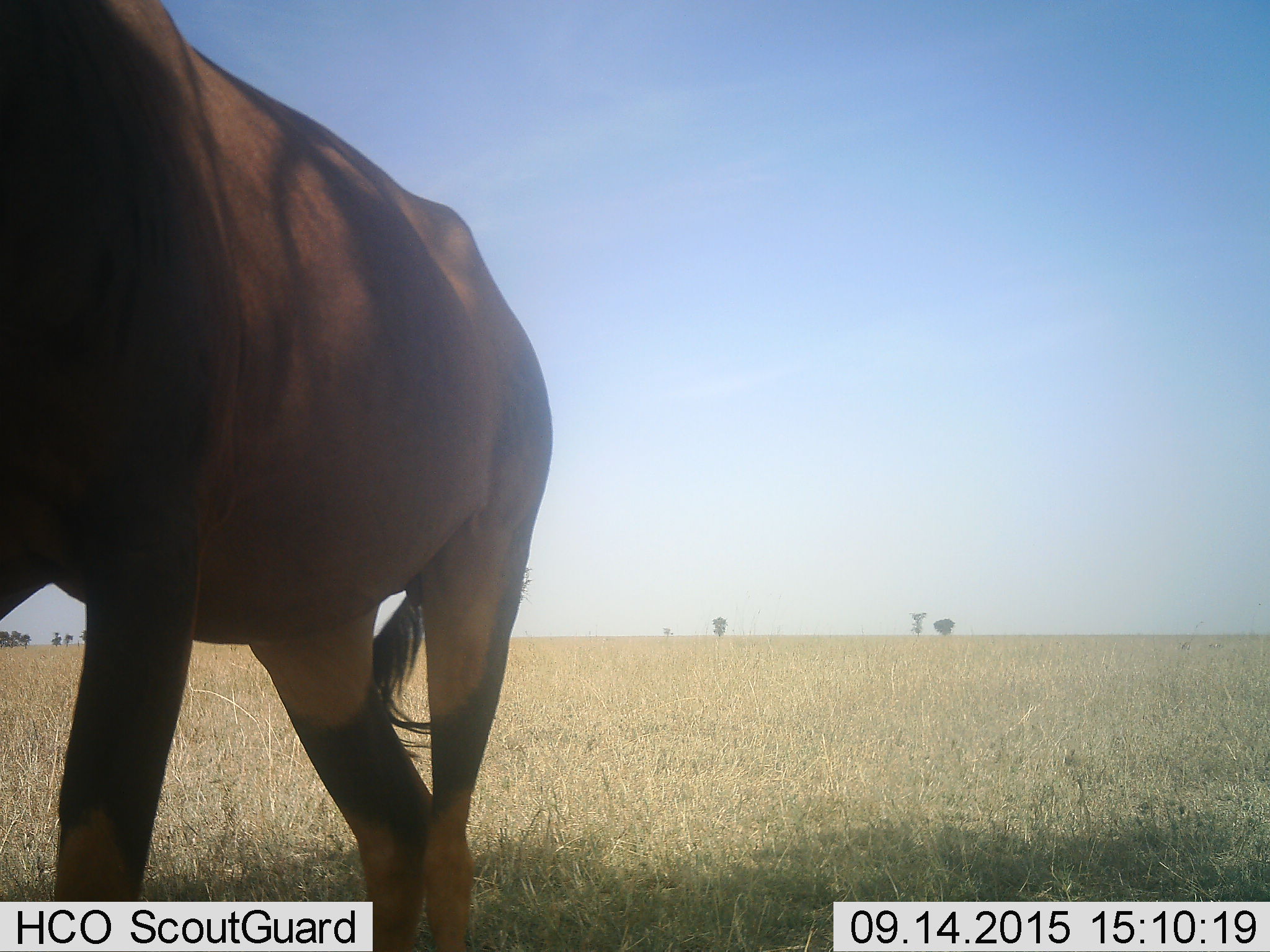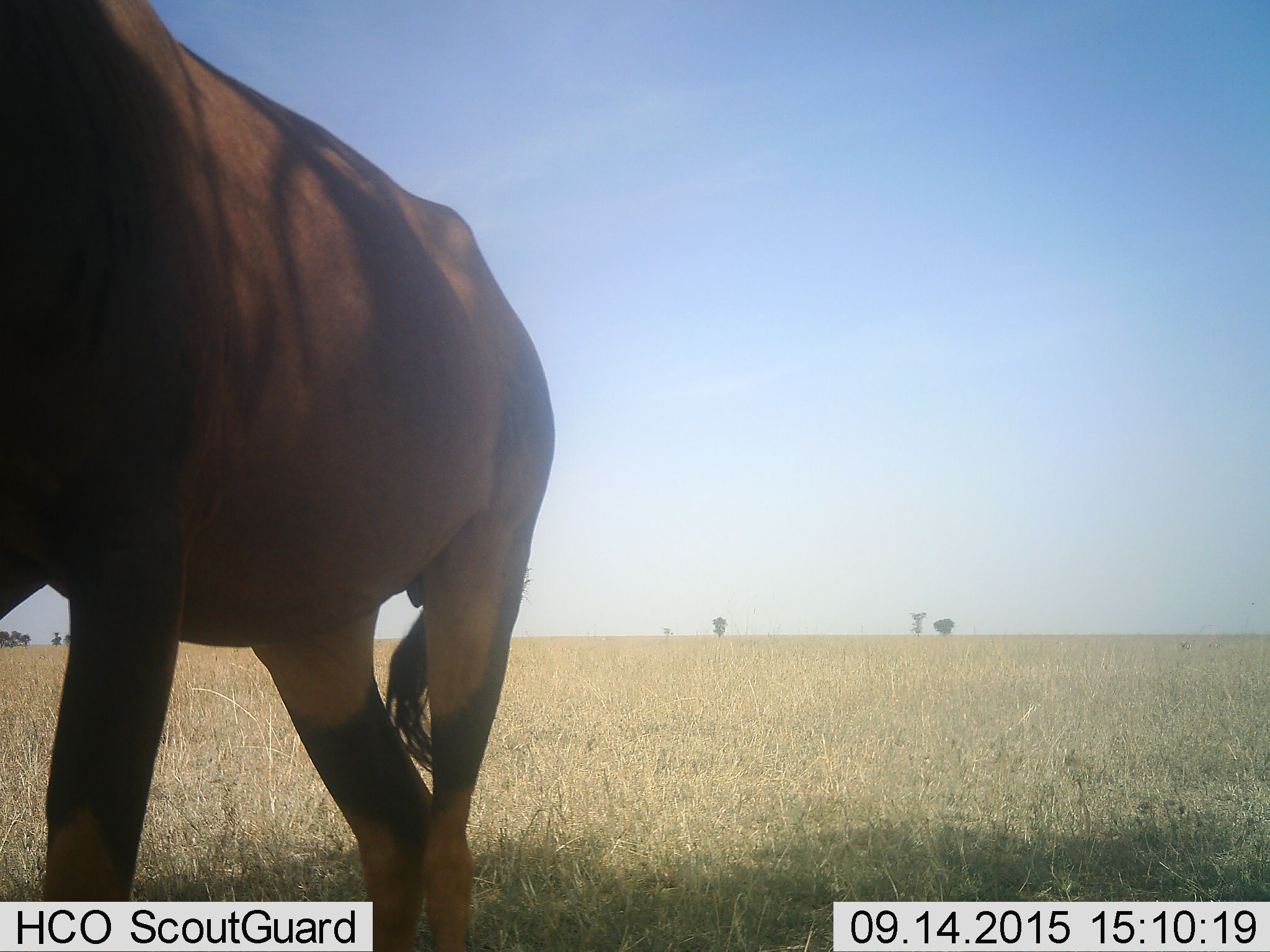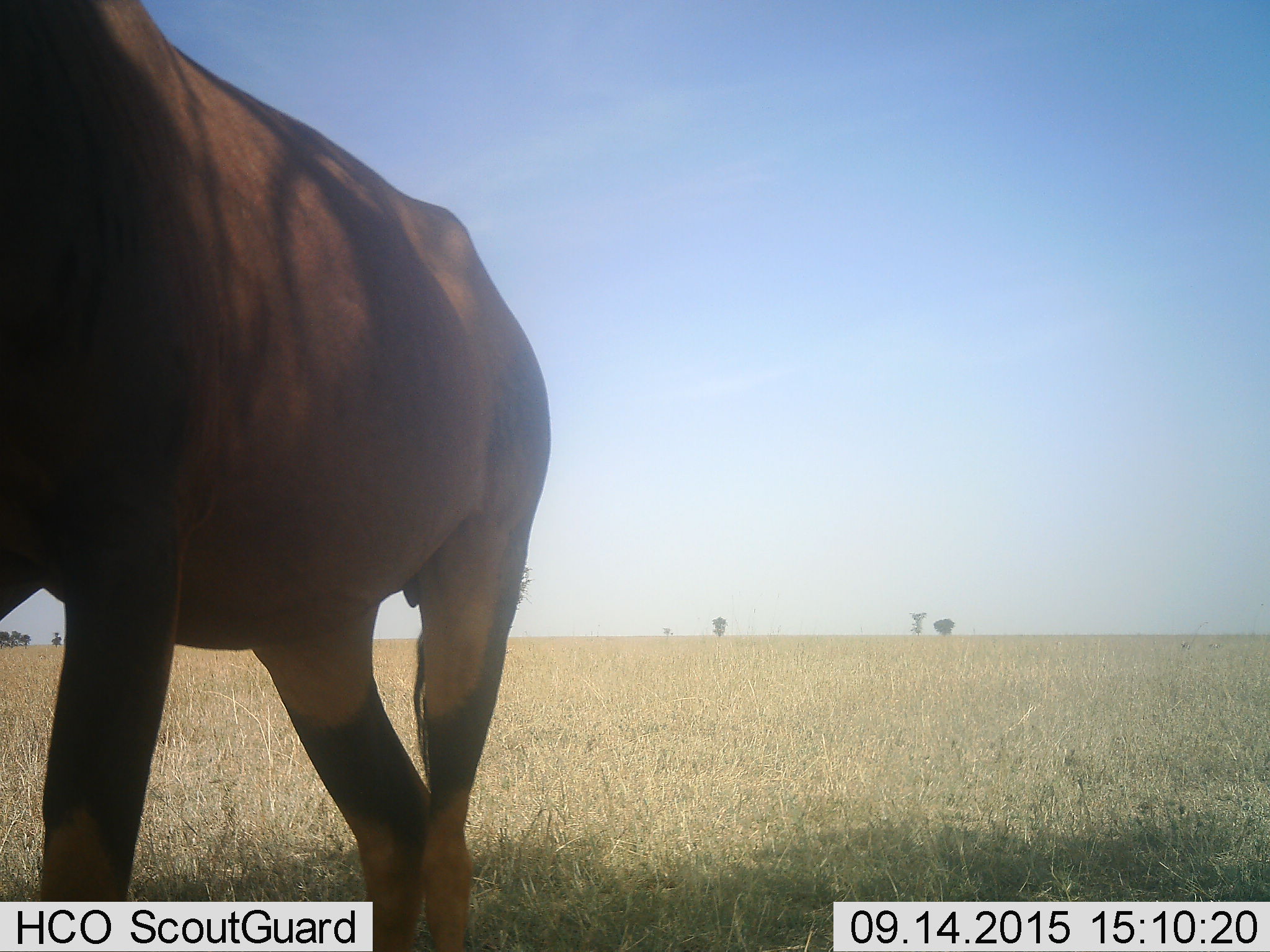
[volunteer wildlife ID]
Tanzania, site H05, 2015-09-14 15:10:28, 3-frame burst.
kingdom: Animalia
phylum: Chordata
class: Mammalia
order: Artiodactyla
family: Bovidae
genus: Damaliscus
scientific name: Damaliscus lunatus jimela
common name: topi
Topi (Damaliscus lunatus jimela), count 1. Behavior (volunteer vote fractions): standing 100%, resting 0%, moving 0%, interacting 0%. Young present (vote fraction): 25%. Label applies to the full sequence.